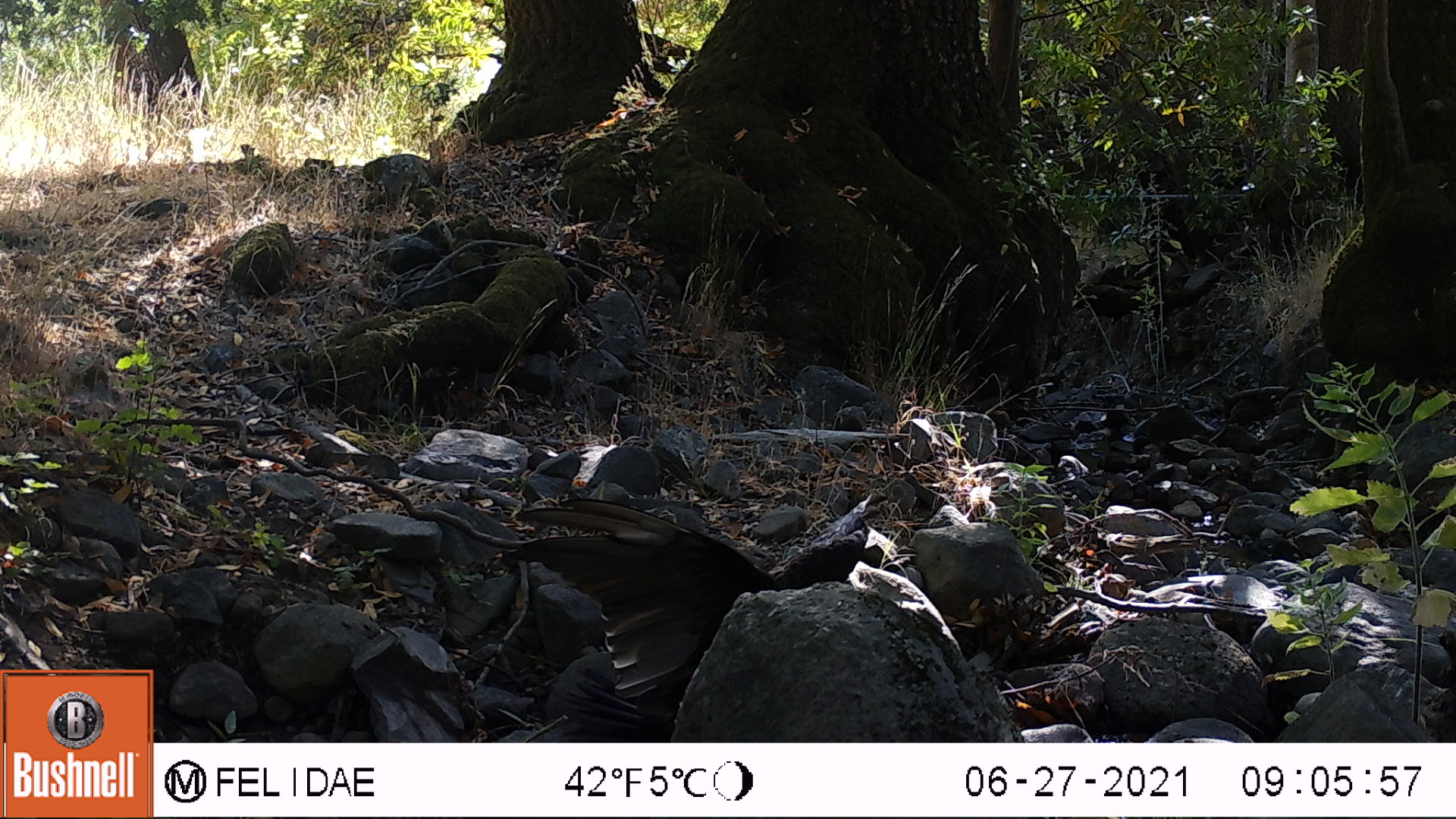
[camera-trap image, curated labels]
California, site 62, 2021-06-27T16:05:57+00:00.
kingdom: Animalia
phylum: Chordata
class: Aves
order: Galliformes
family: Phasianidae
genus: Meleagris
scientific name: Meleagris gallopavo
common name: turkey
Turkey (Meleagris gallopavo).